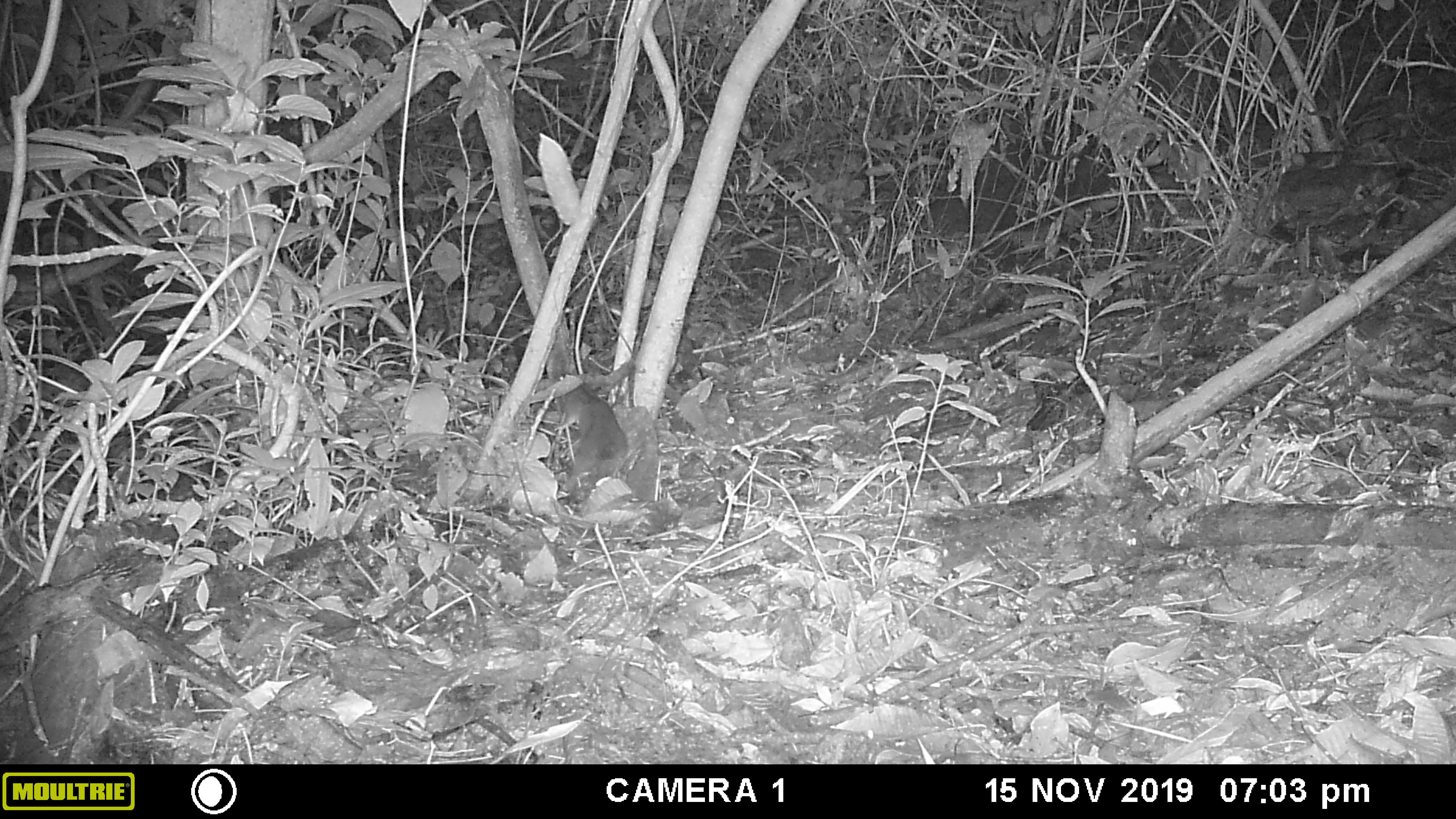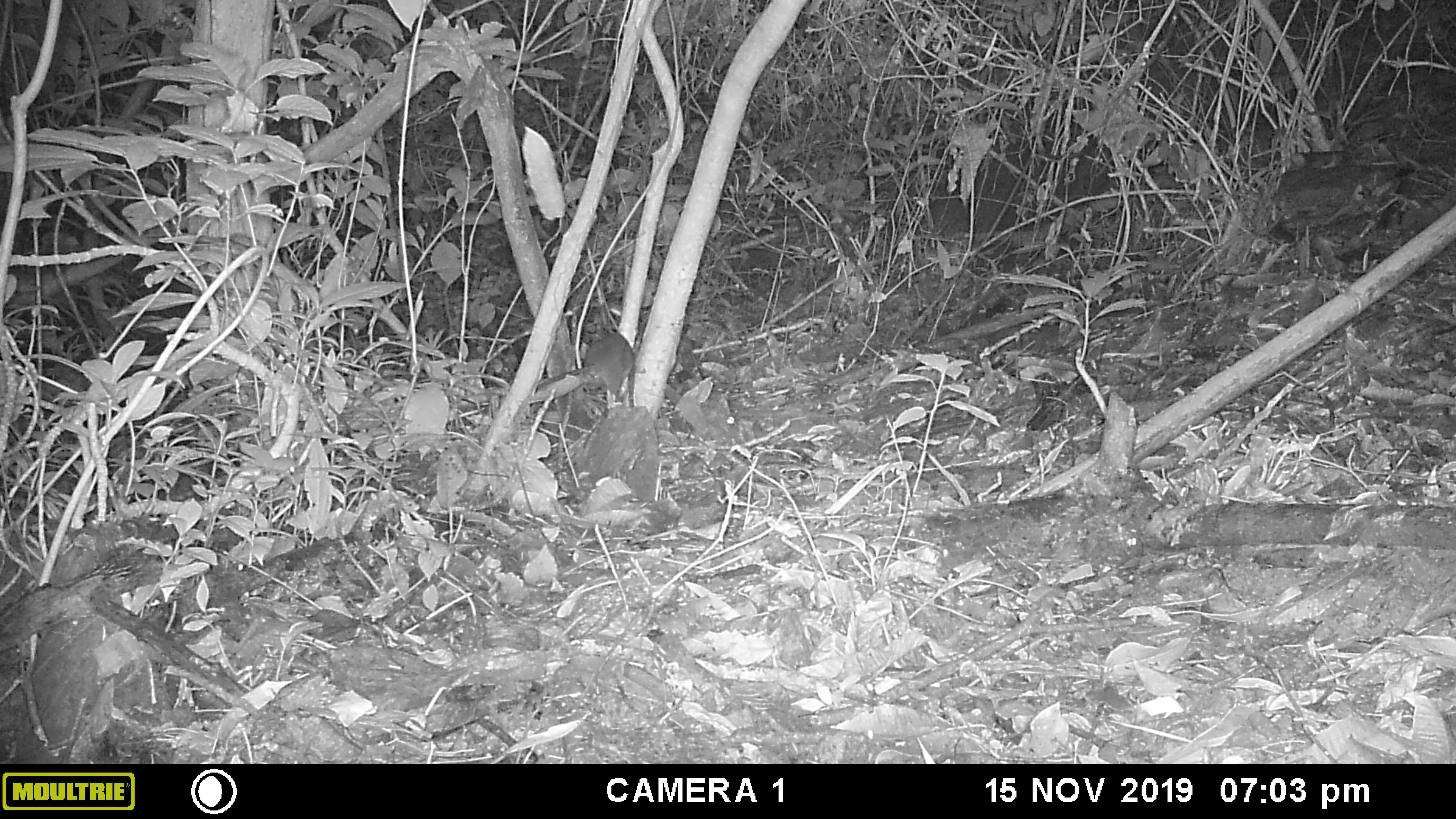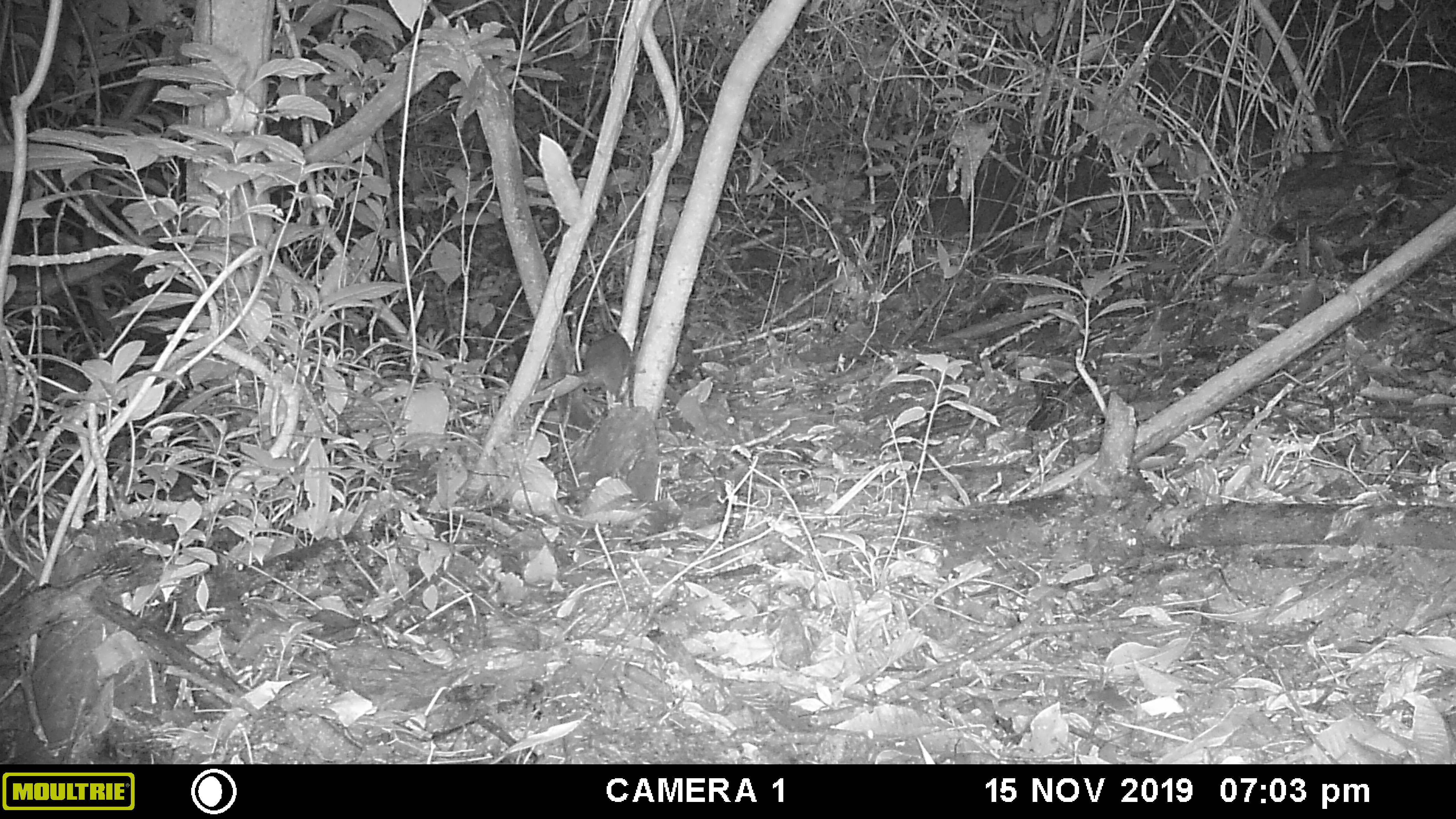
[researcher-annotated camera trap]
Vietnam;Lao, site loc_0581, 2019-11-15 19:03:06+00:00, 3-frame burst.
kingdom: Animalia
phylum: Chordata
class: Mammalia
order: Rodentia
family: Muridae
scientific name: Muridae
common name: old-world mice and rats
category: unidentified murid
Unidentified murid (old-world mice and rats) (Muridae). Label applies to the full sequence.